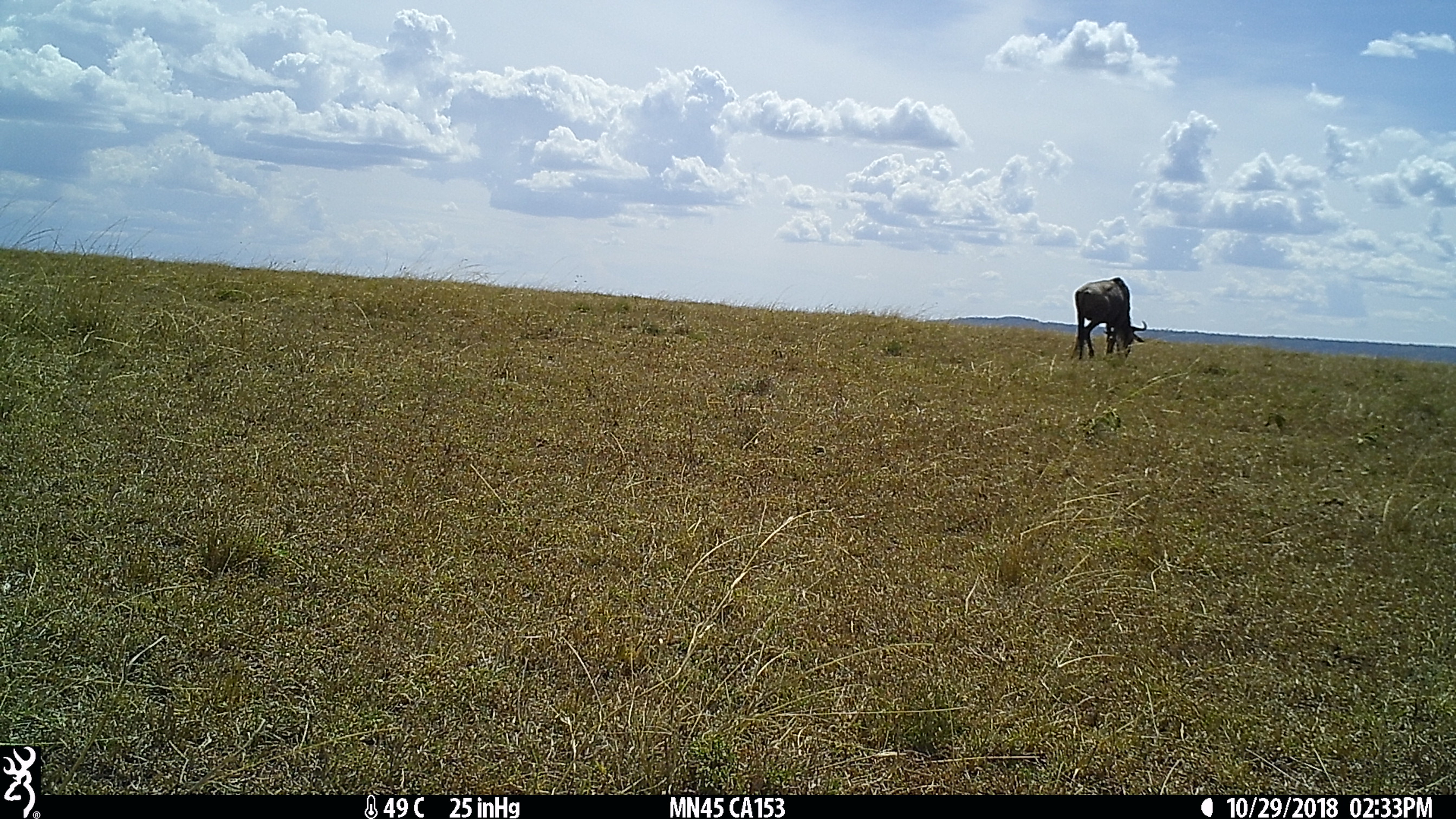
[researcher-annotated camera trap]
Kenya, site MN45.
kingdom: Animalia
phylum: Chordata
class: Mammalia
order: Artiodactyla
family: Bovidae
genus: Connochaetes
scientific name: Connochaetes taurinus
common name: blue wildebeest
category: wildebeest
Wildebeest (blue wildebeest) (Connochaetes taurinus).